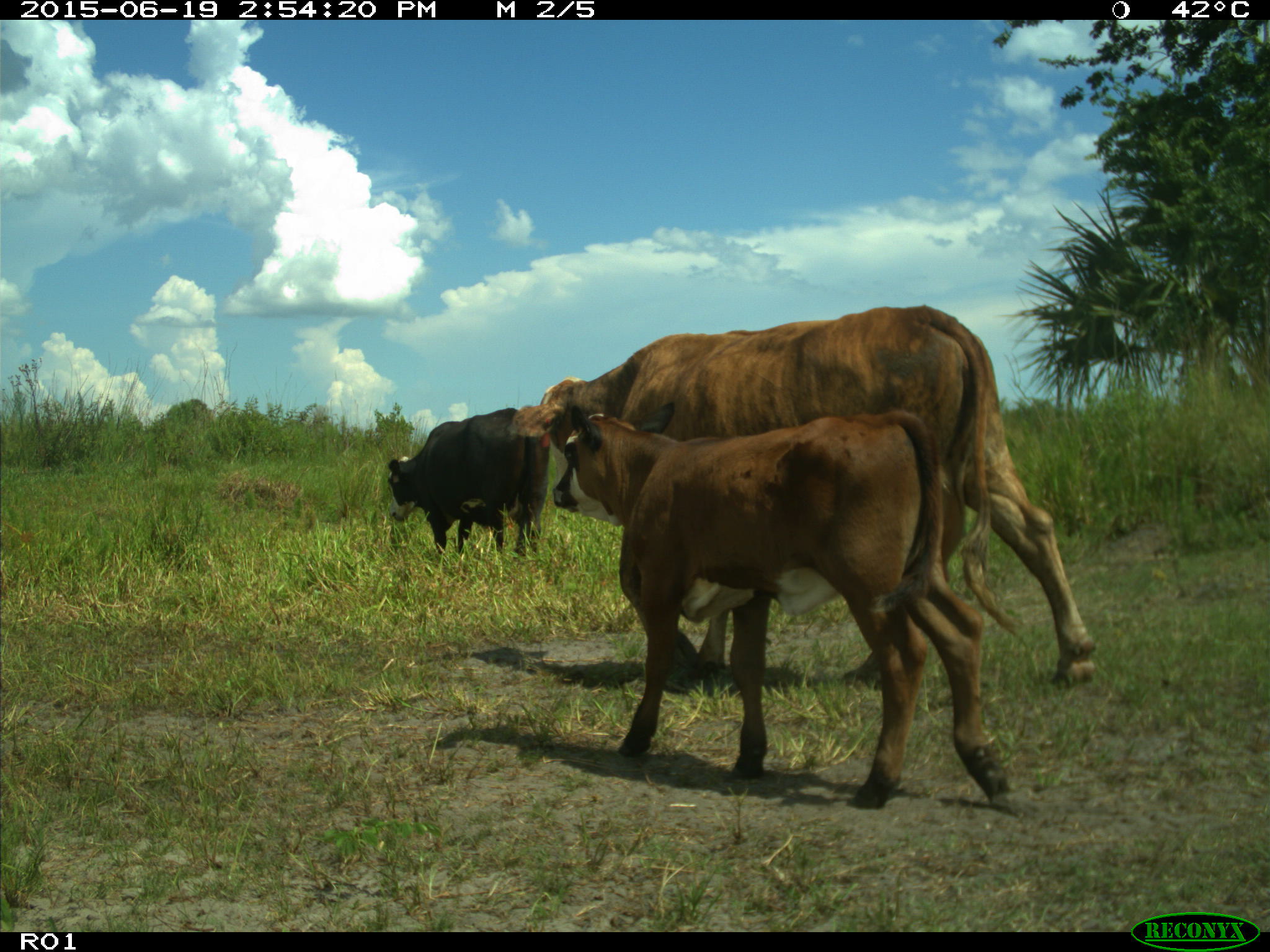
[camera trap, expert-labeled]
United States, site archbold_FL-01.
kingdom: Animalia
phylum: Chordata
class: Mammalia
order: Artiodactyla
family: Bovidae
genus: Bos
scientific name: Bos taurus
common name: domestic cow